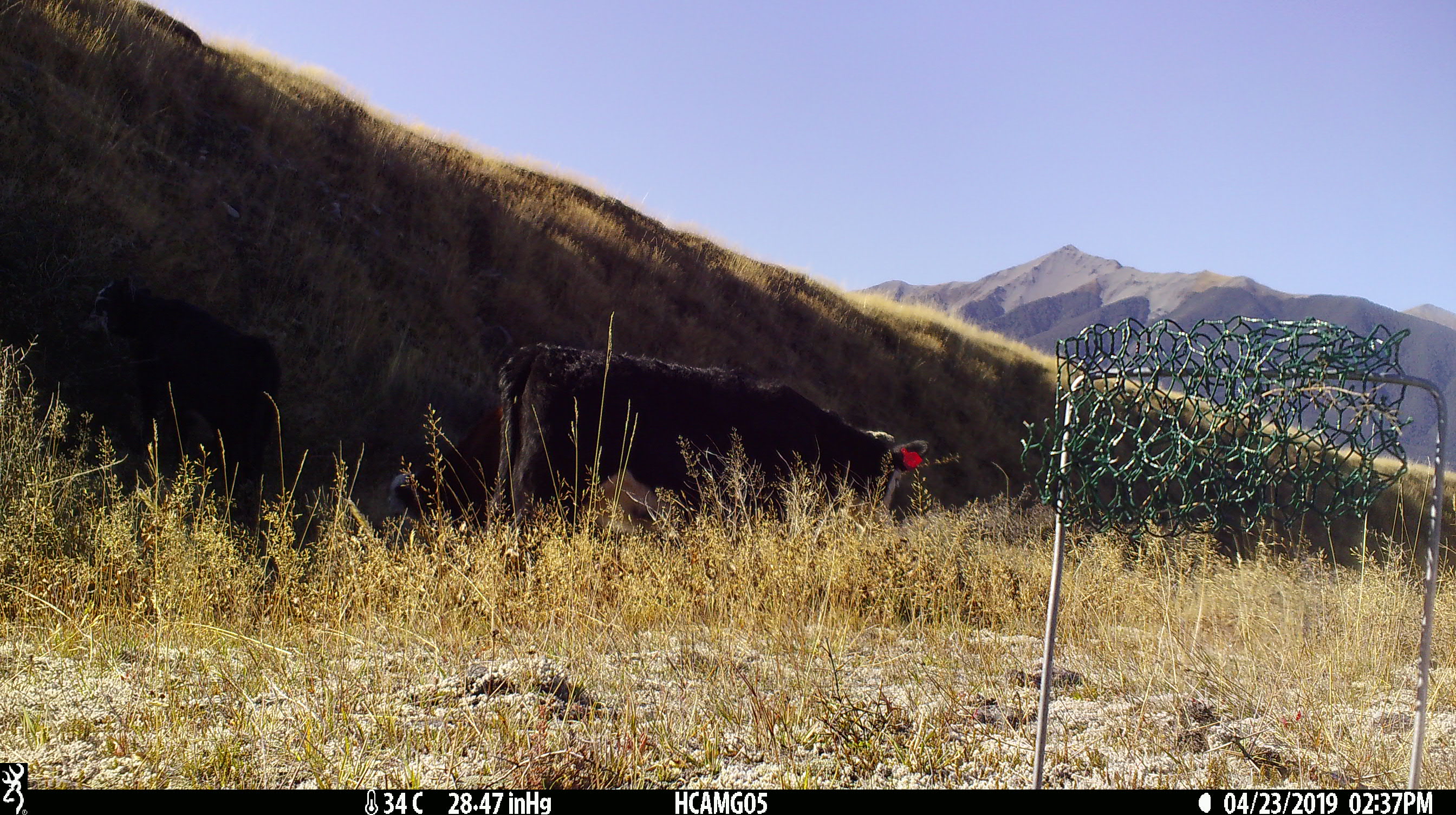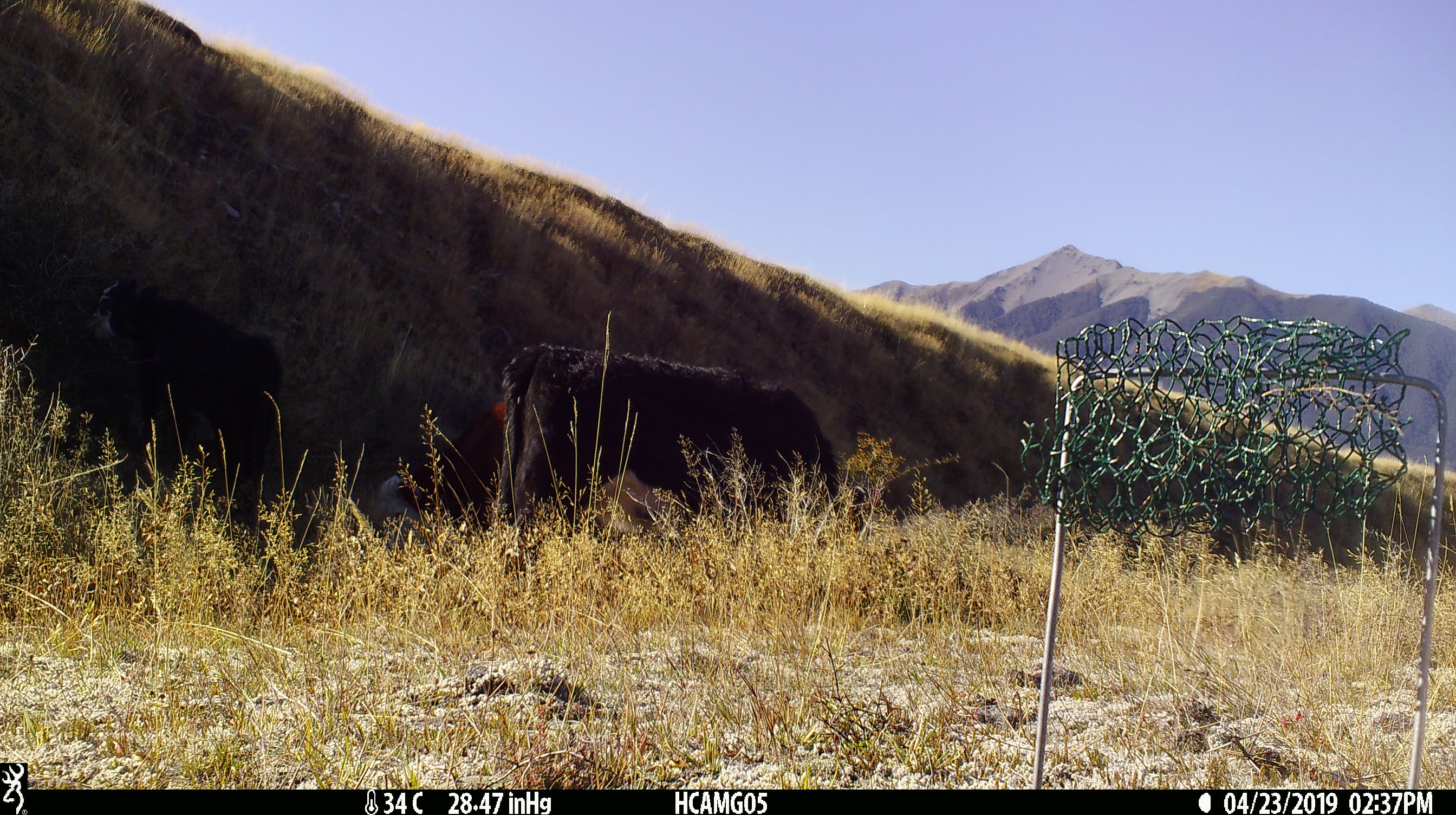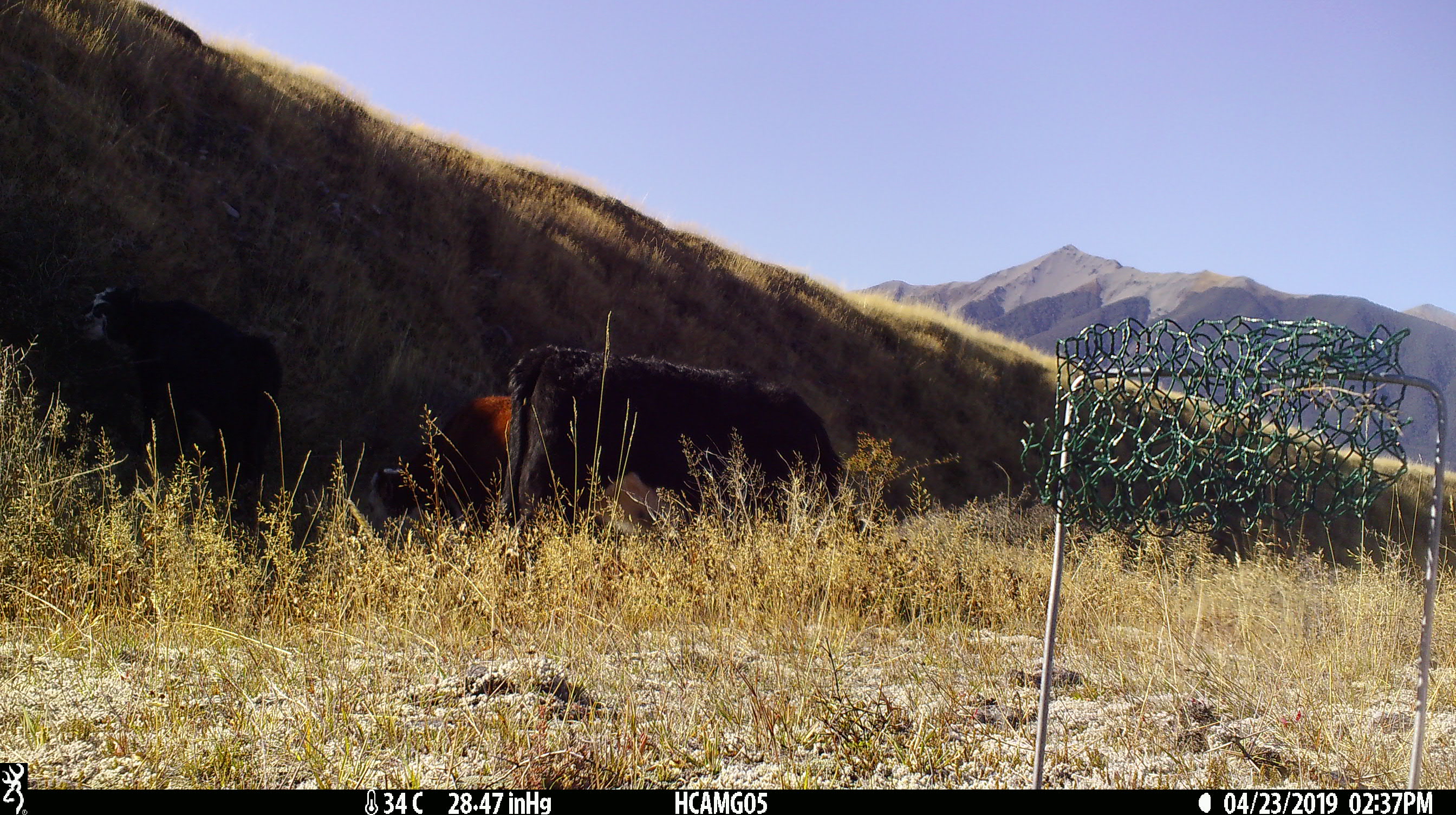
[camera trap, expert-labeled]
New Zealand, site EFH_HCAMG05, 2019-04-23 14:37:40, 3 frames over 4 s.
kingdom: Animalia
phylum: Chordata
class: Mammalia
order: Artiodactyla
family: Bovidae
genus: Bos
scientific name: Bos taurus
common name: domestic cow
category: cow